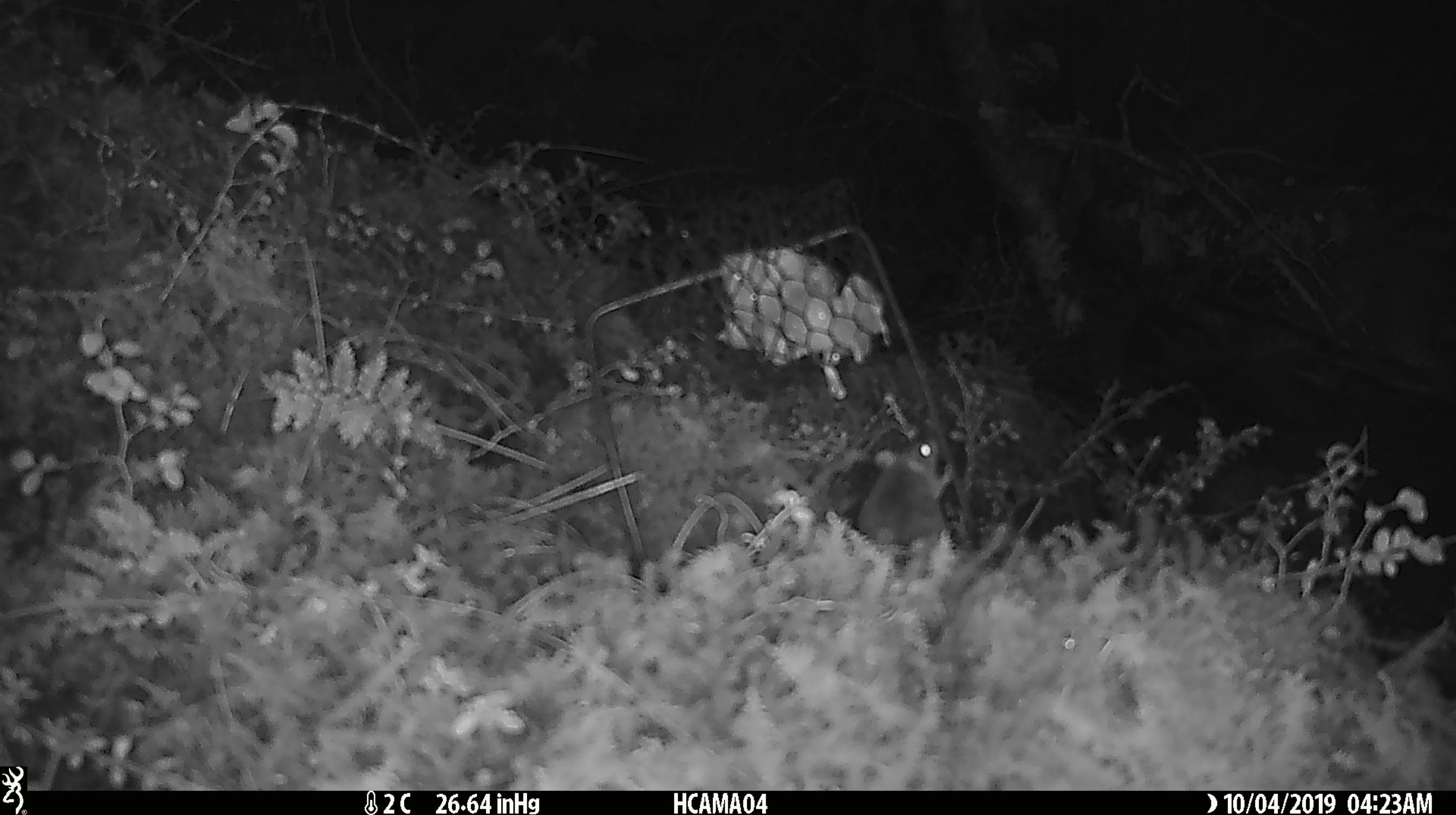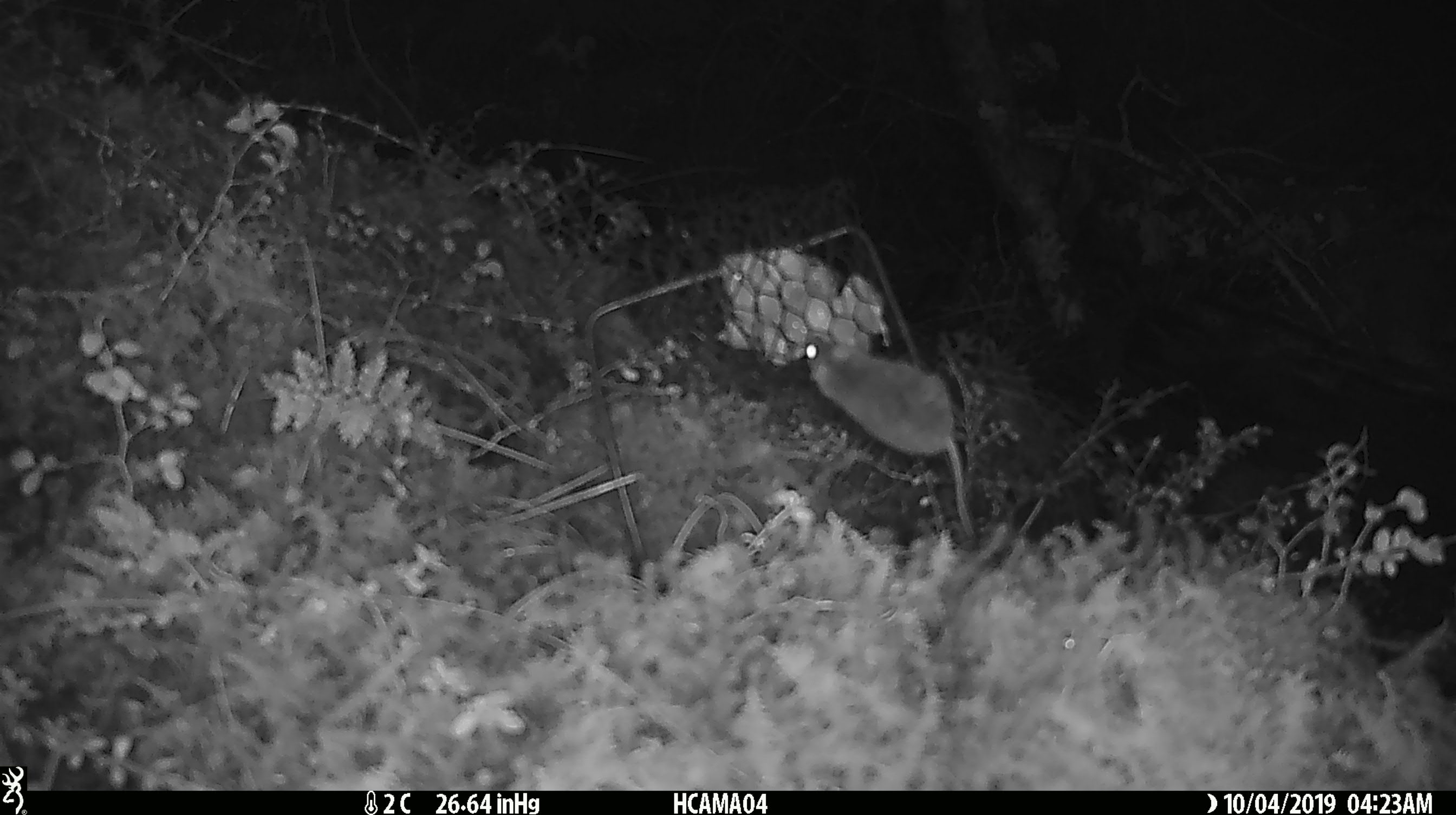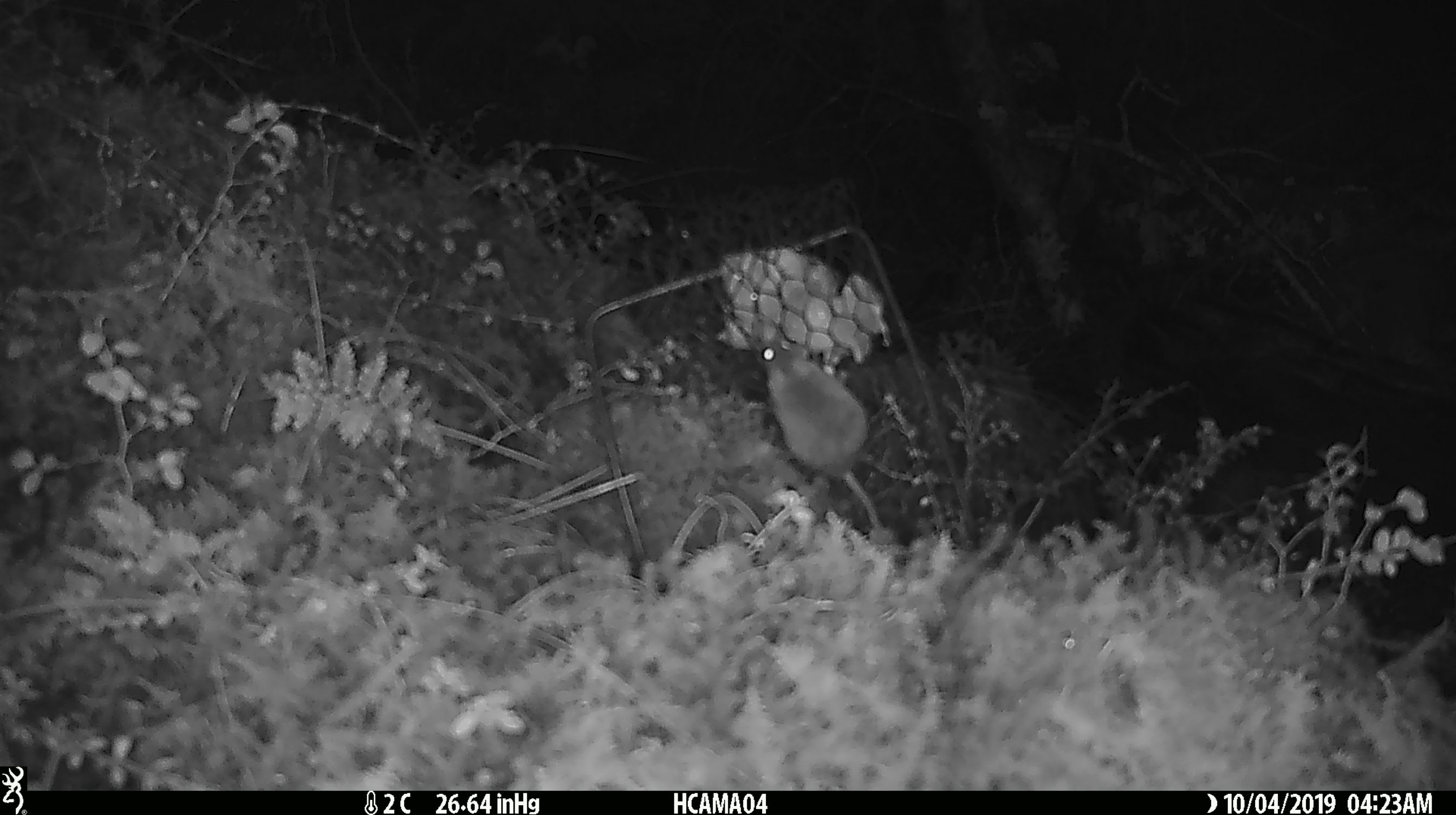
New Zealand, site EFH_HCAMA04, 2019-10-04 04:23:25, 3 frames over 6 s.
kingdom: Animalia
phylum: Chordata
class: Mammalia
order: Rodentia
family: Muridae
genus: Mus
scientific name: Mus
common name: mouse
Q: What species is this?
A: Mouse (Mus).